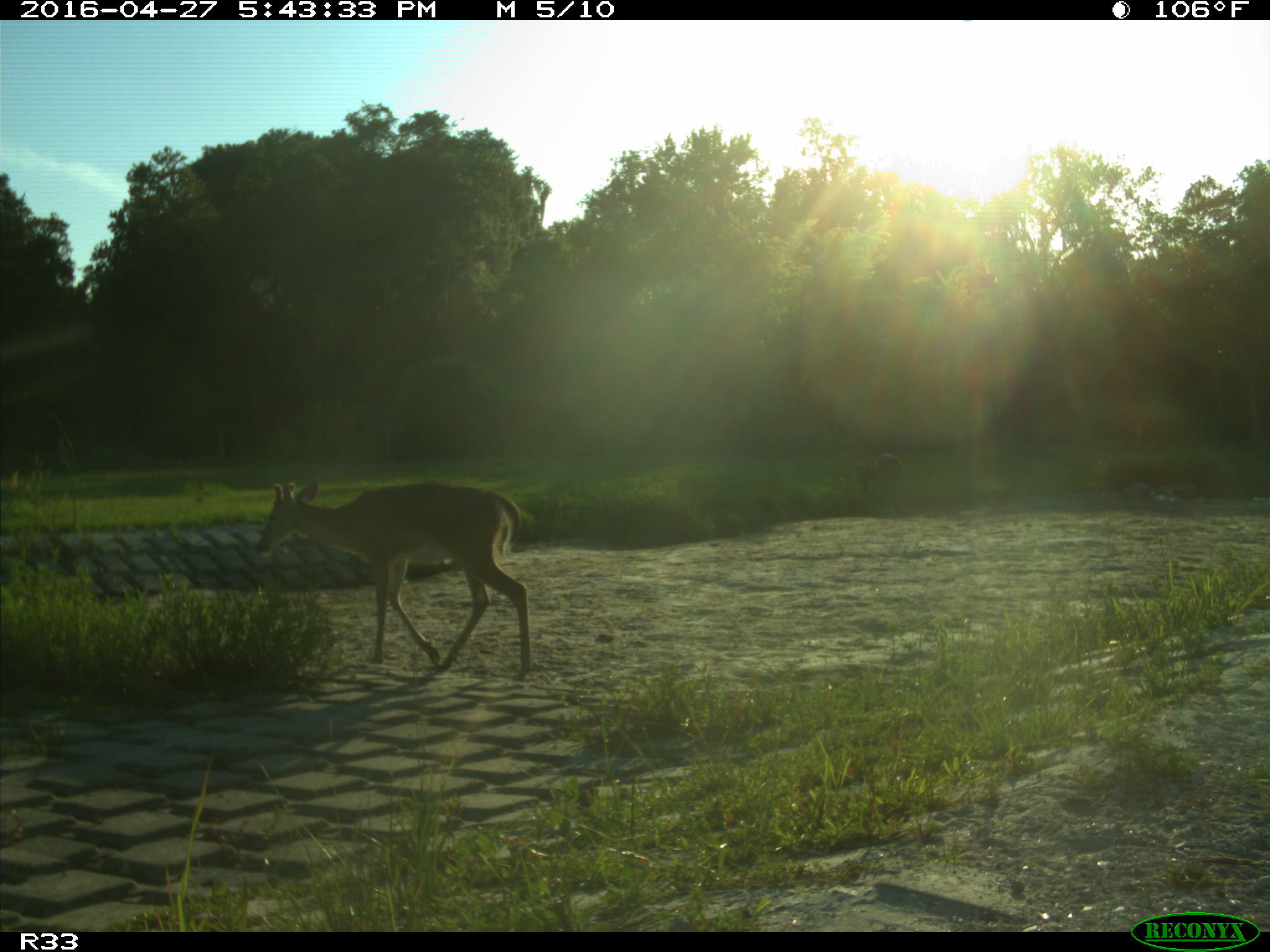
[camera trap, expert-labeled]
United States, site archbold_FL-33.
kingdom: Animalia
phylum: Chordata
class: Mammalia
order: Artiodactyla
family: Cervidae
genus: Odocoileus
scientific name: Odocoileus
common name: deer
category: unidentified deer